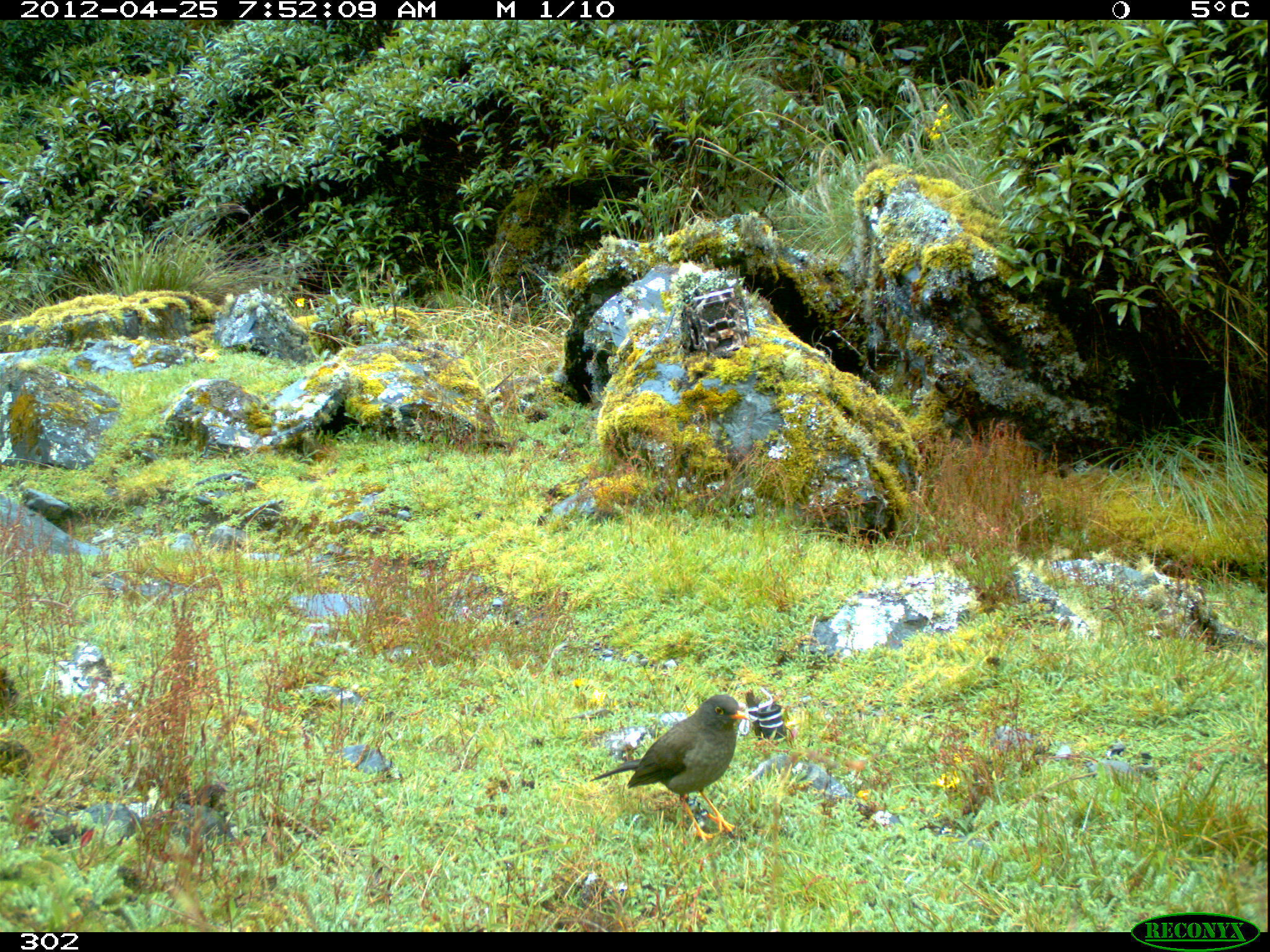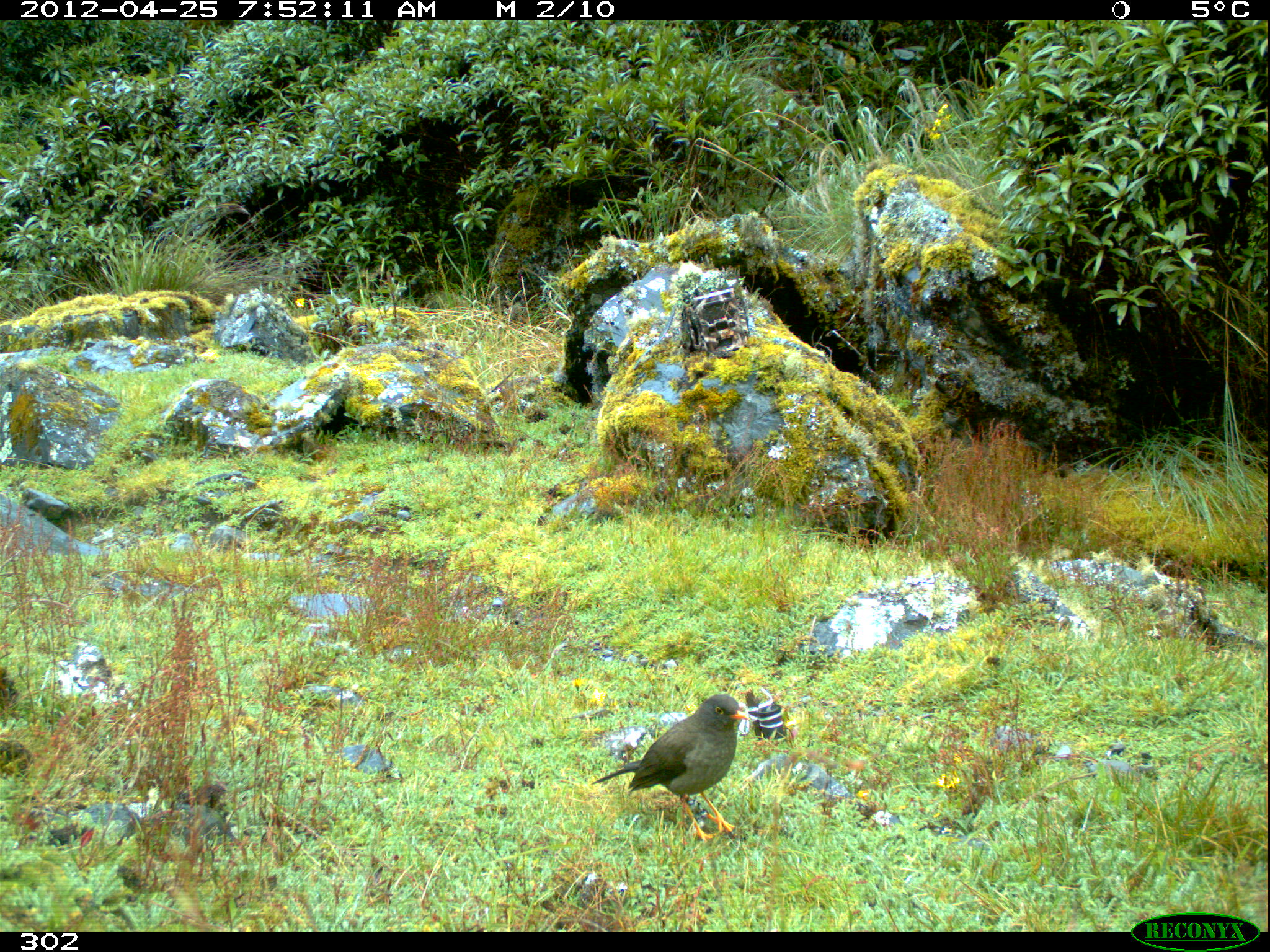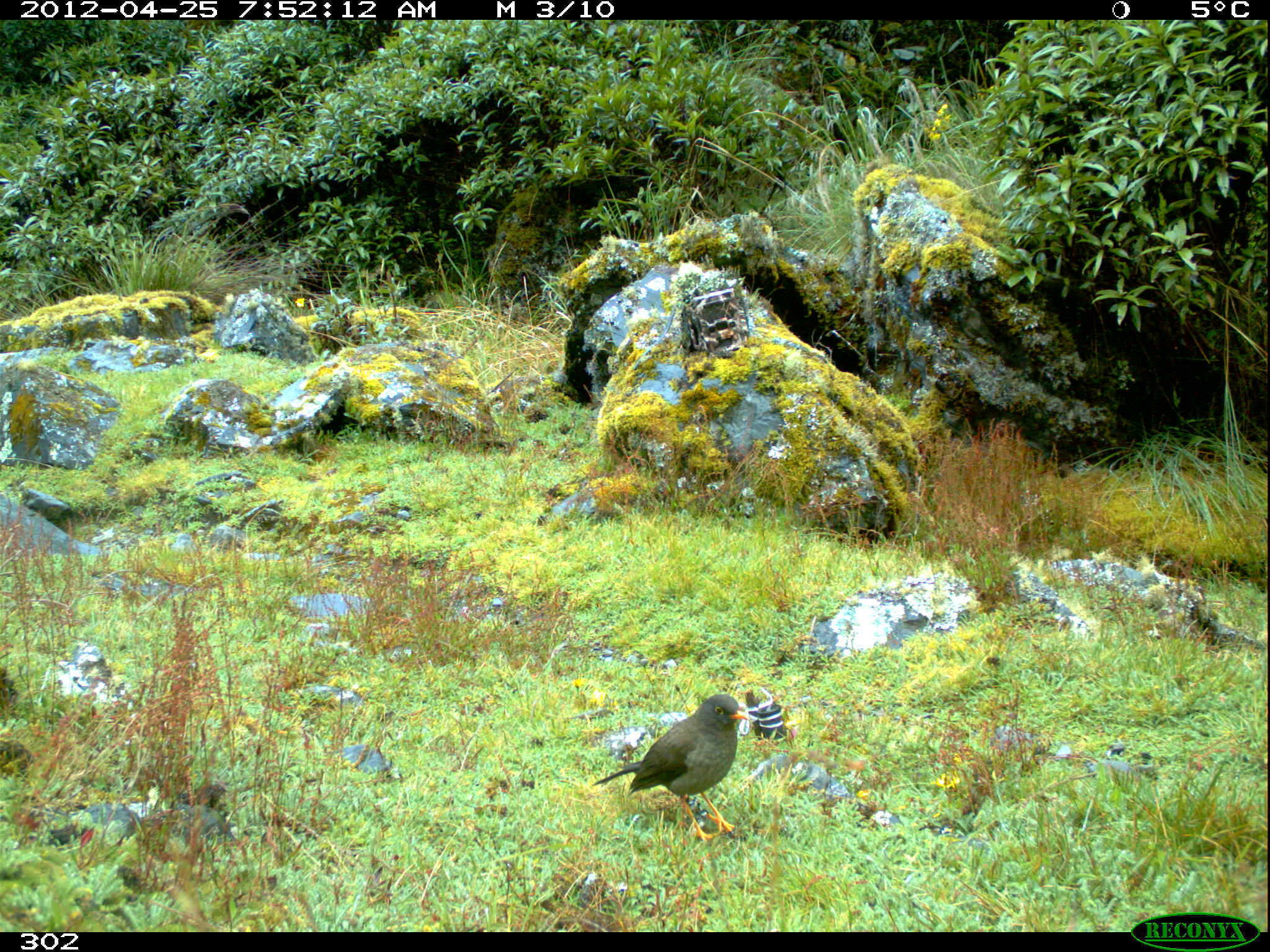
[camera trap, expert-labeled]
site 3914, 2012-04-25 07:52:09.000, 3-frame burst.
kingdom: Animalia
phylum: Chordata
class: Aves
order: Passeriformes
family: Turdidae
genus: Turdus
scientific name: Turdus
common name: true thrushes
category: turdus sp